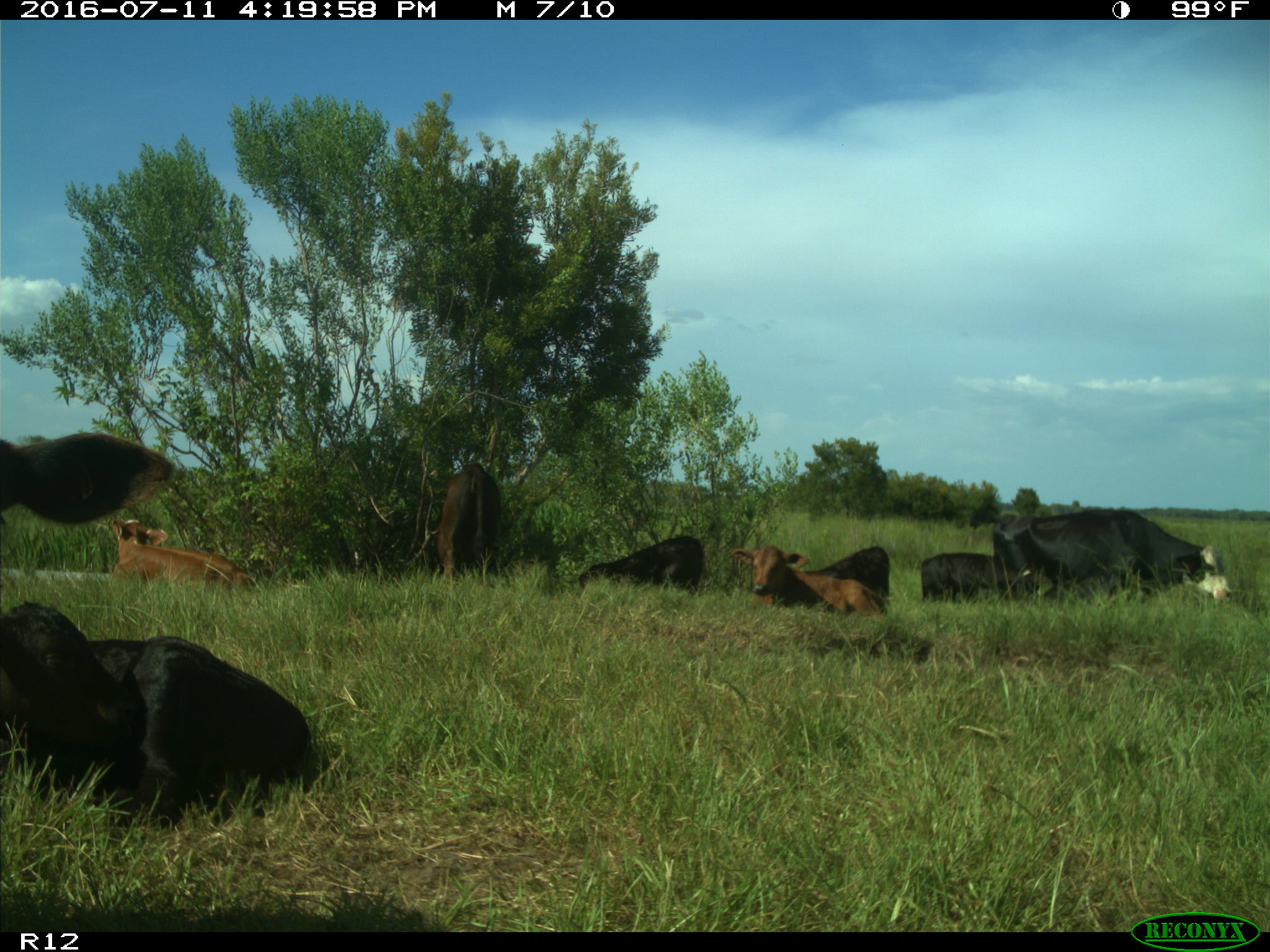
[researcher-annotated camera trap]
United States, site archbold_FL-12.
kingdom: Animalia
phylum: Chordata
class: Mammalia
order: Artiodactyla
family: Bovidae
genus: Bos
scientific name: Bos taurus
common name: domestic cow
Bos taurus (domestic cow).